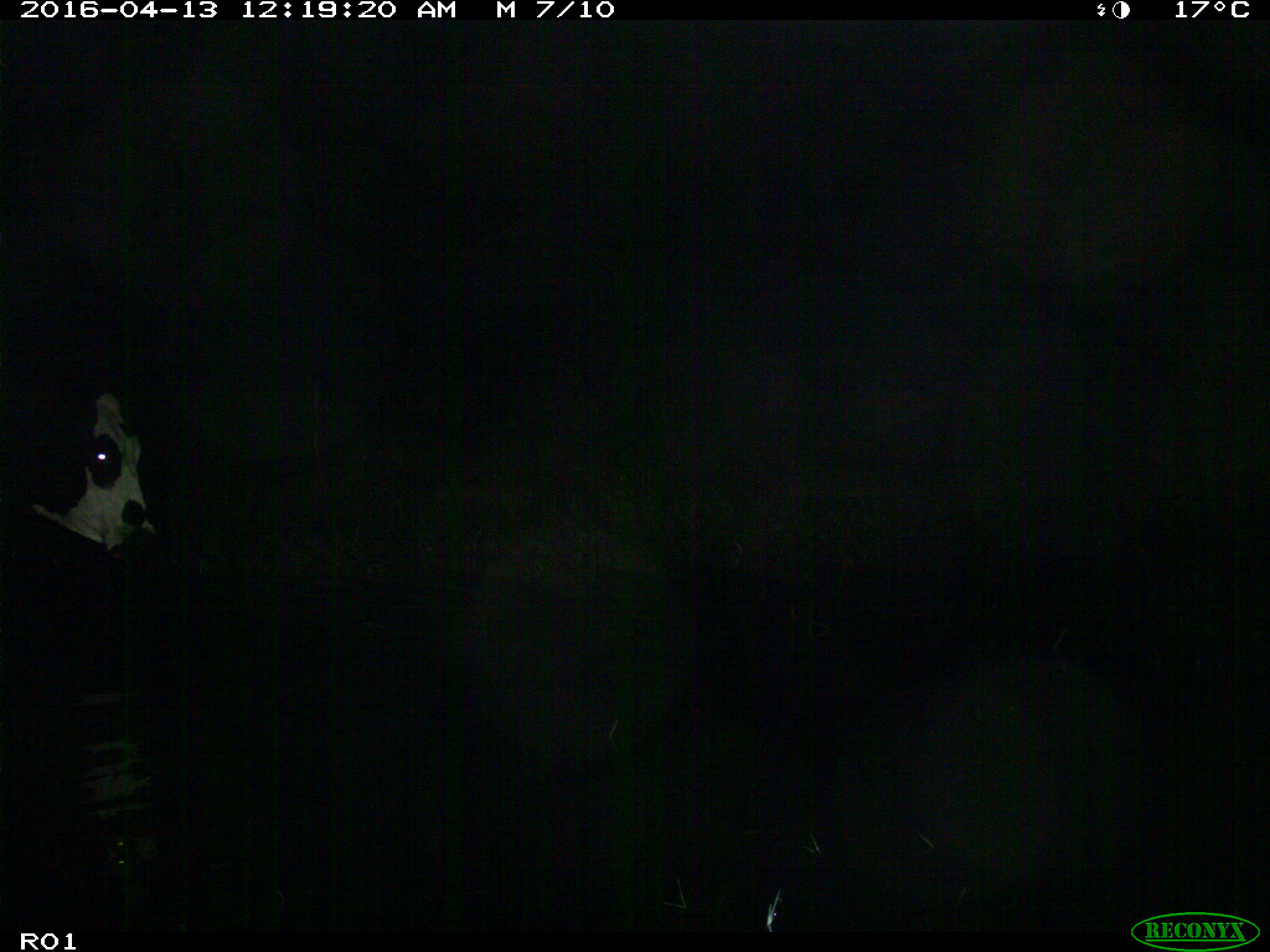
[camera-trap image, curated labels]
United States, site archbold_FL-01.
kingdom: Animalia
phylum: Chordata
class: Mammalia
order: Artiodactyla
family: Bovidae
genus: Bos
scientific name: Bos taurus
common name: domestic cow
Bos taurus (domestic cow).